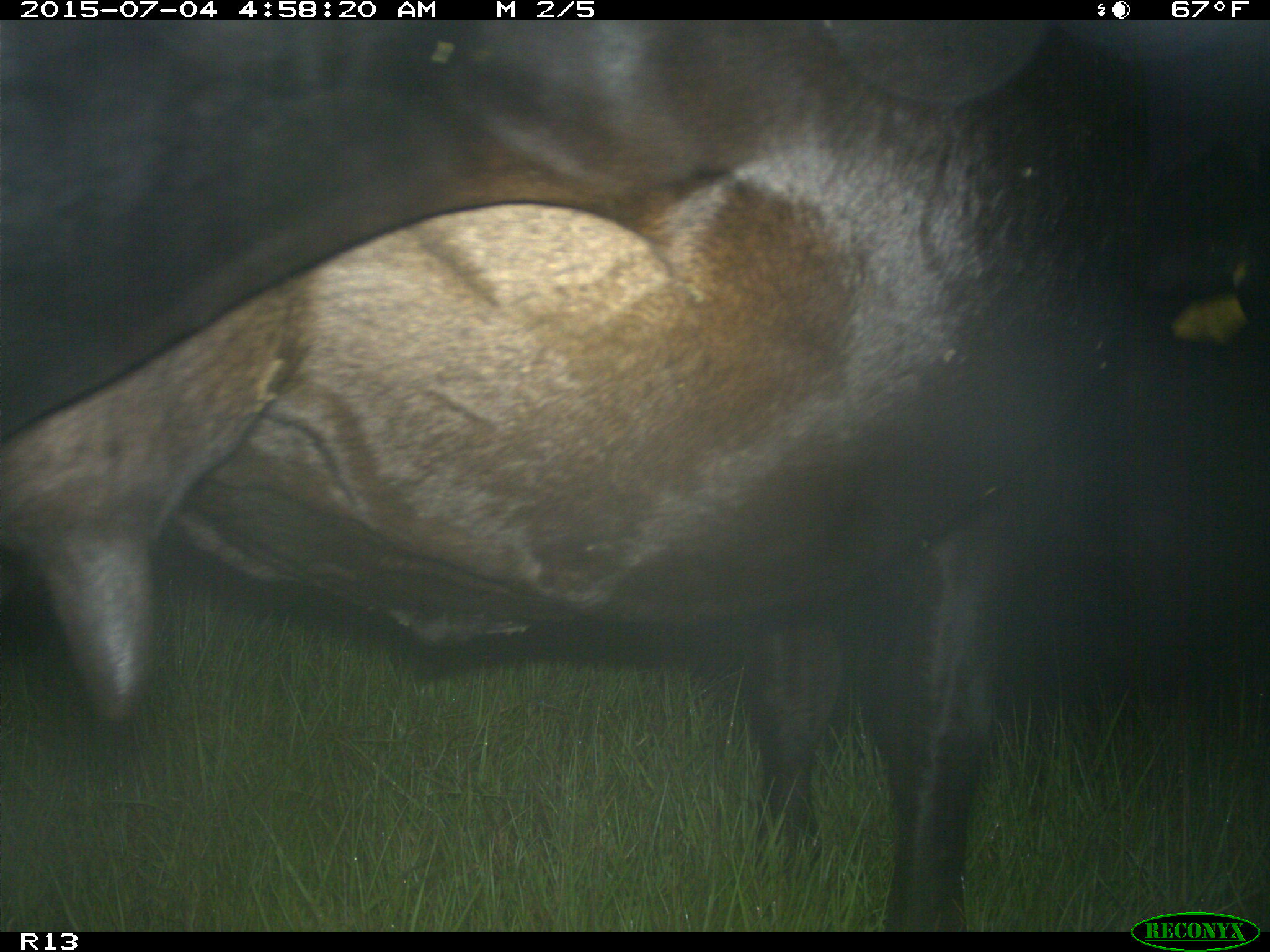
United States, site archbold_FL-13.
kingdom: Animalia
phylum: Chordata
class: Mammalia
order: Artiodactyla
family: Bovidae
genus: Bos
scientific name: Bos taurus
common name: domestic cow